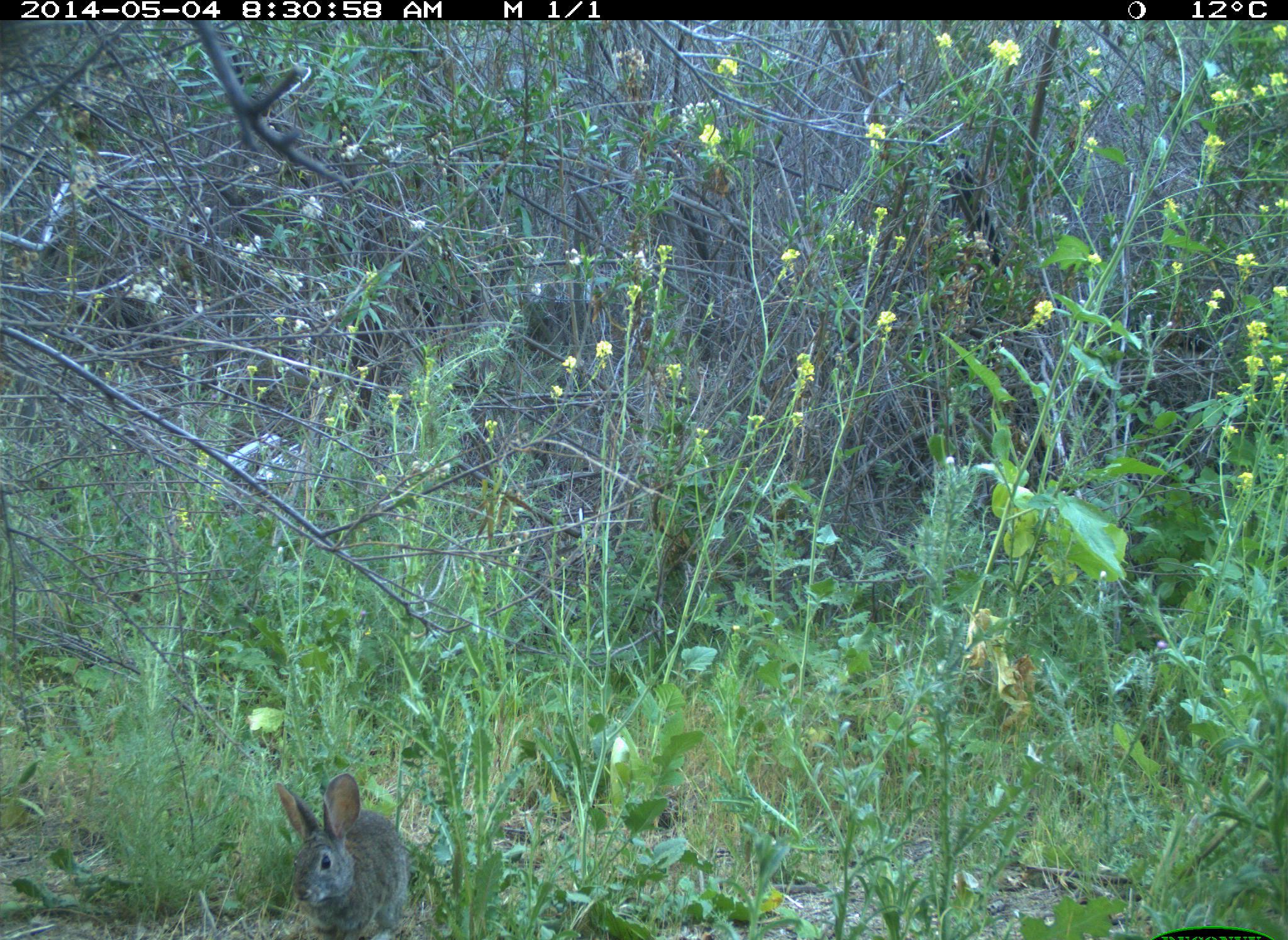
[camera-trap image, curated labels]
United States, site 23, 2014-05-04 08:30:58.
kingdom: Animalia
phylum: Chordata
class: Mammalia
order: Lagomorpha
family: Leporidae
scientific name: Leporidae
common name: rabbits and hares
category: rabbit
Rabbit (rabbits and hares) (Leporidae).